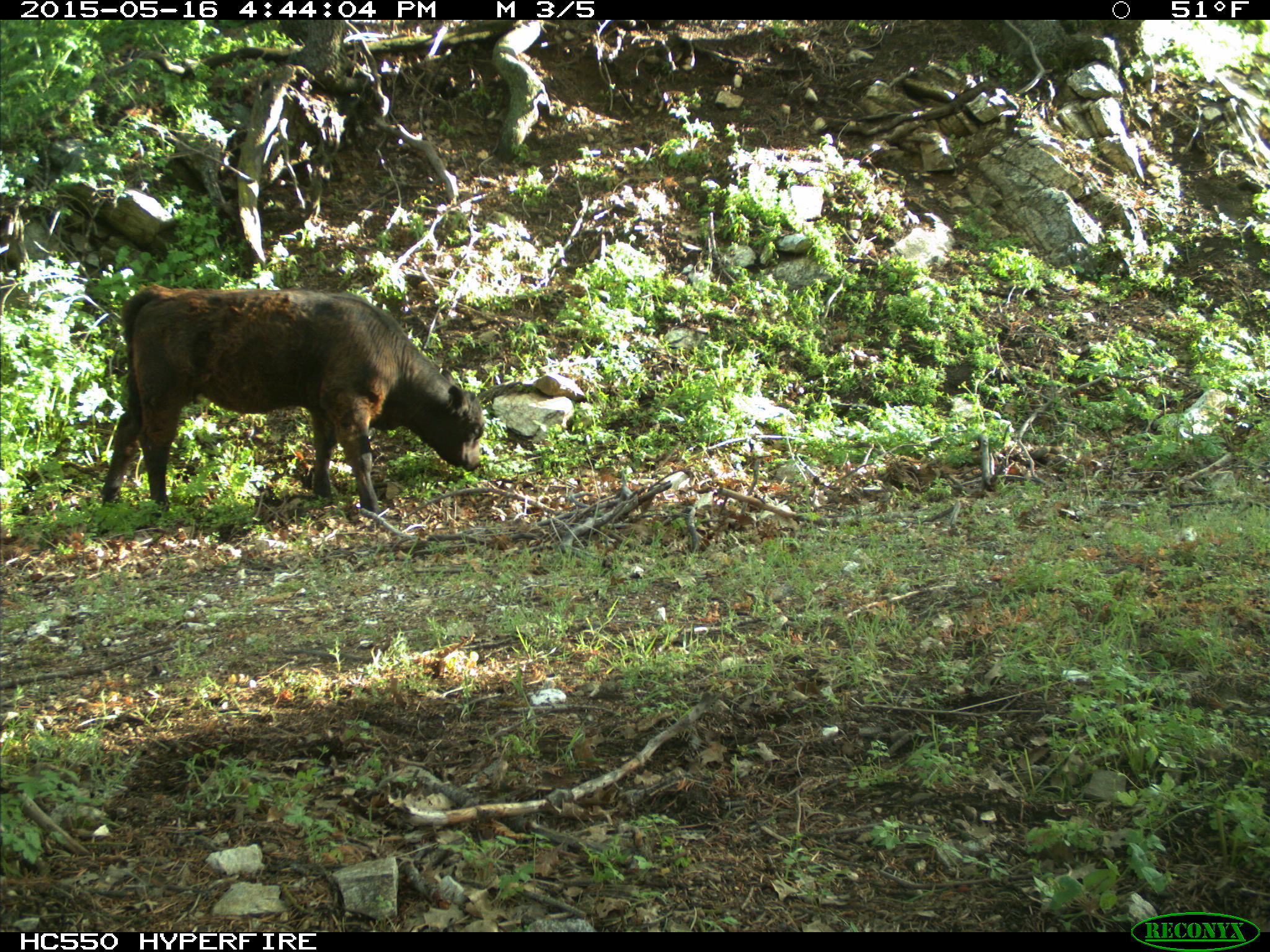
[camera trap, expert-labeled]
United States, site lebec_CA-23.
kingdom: Animalia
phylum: Chordata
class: Mammalia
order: Artiodactyla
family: Bovidae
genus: Bos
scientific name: Bos taurus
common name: domestic cow